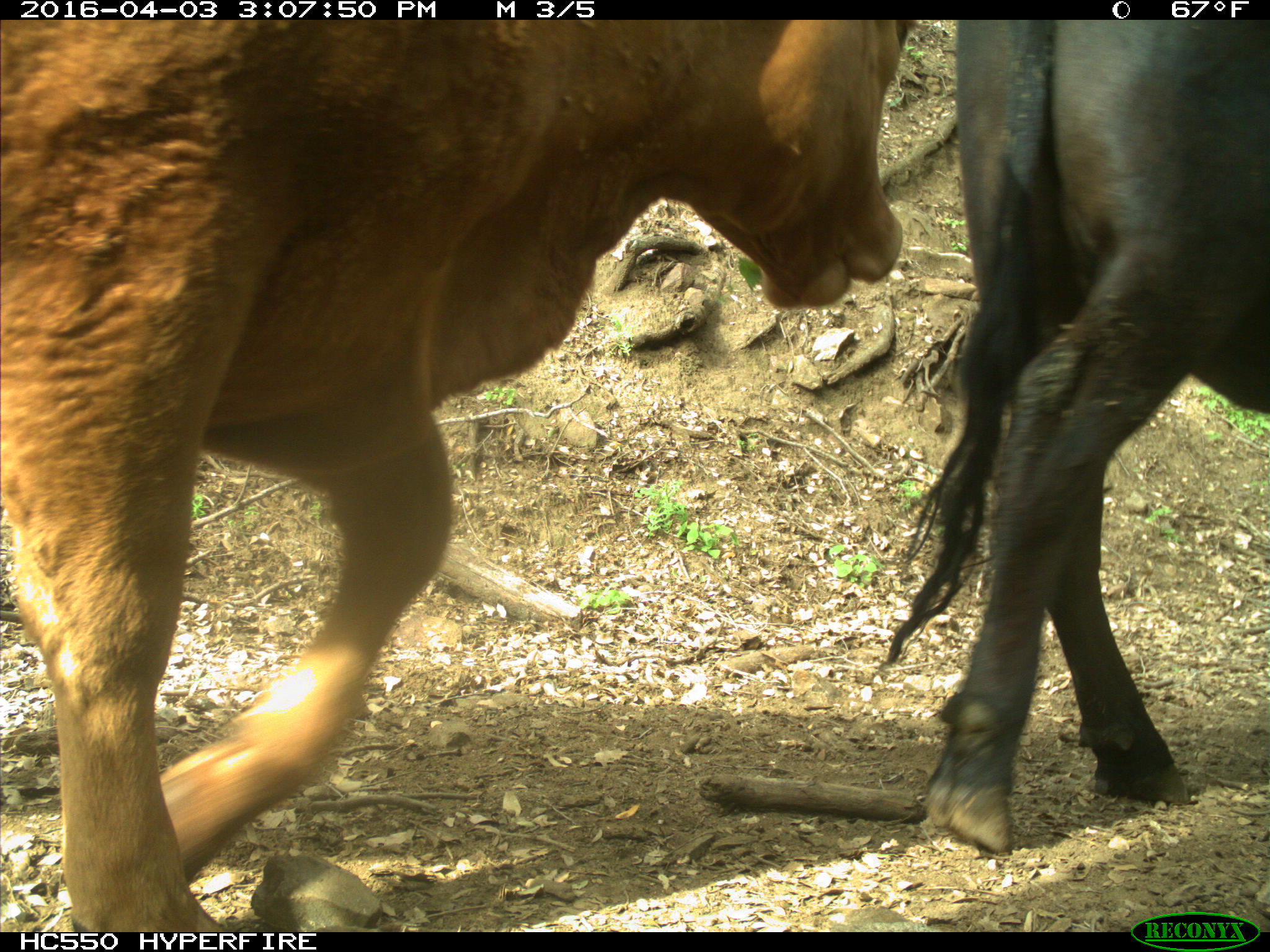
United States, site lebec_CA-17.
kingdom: Animalia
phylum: Chordata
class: Mammalia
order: Artiodactyla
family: Bovidae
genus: Bos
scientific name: Bos taurus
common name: domestic cow